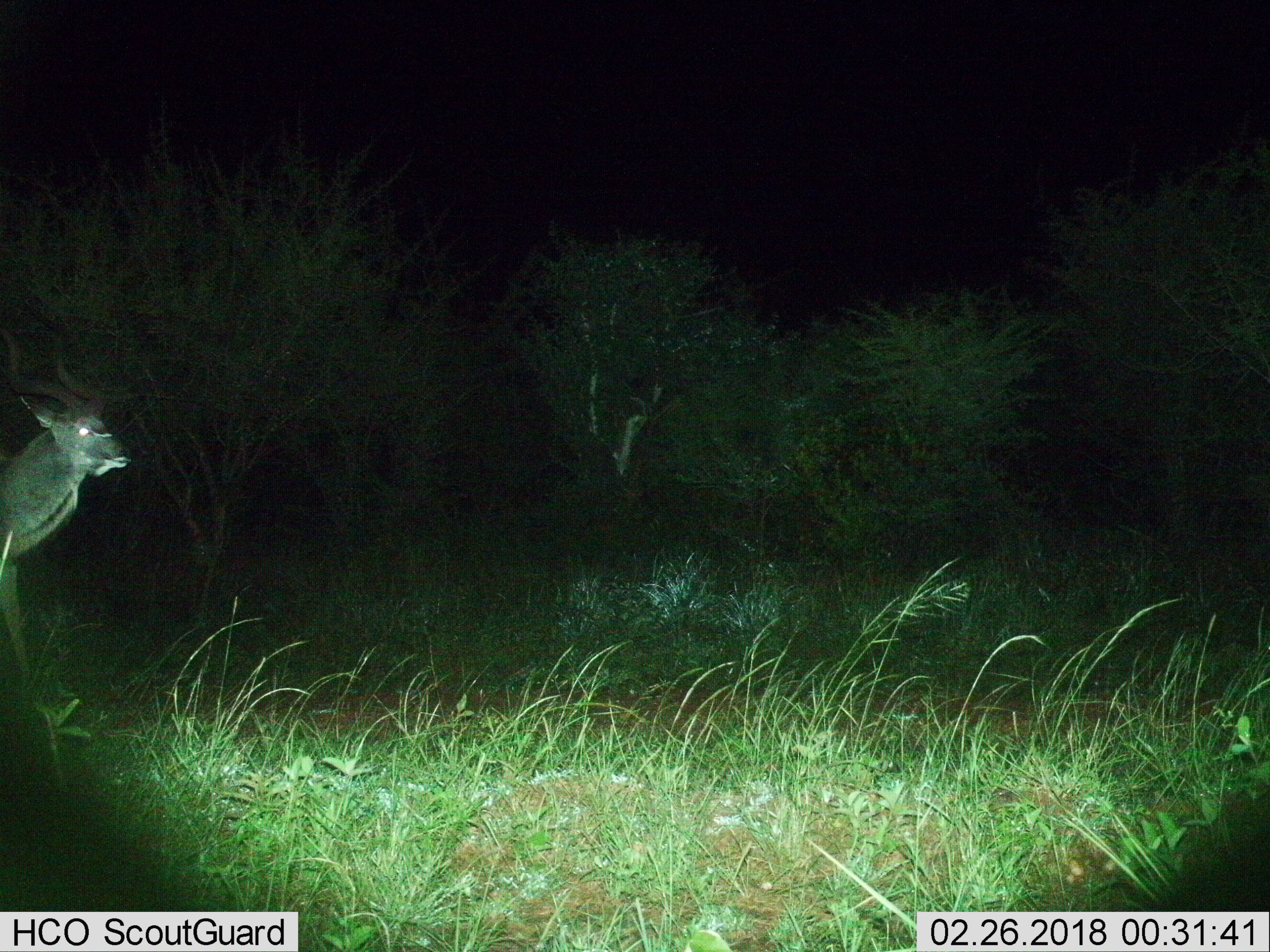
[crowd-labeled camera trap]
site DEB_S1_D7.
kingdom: Animalia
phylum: Chordata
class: Mammalia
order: Artiodactyla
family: Bovidae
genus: Tragelaphus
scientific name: Tragelaphus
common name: kudu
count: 1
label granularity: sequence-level